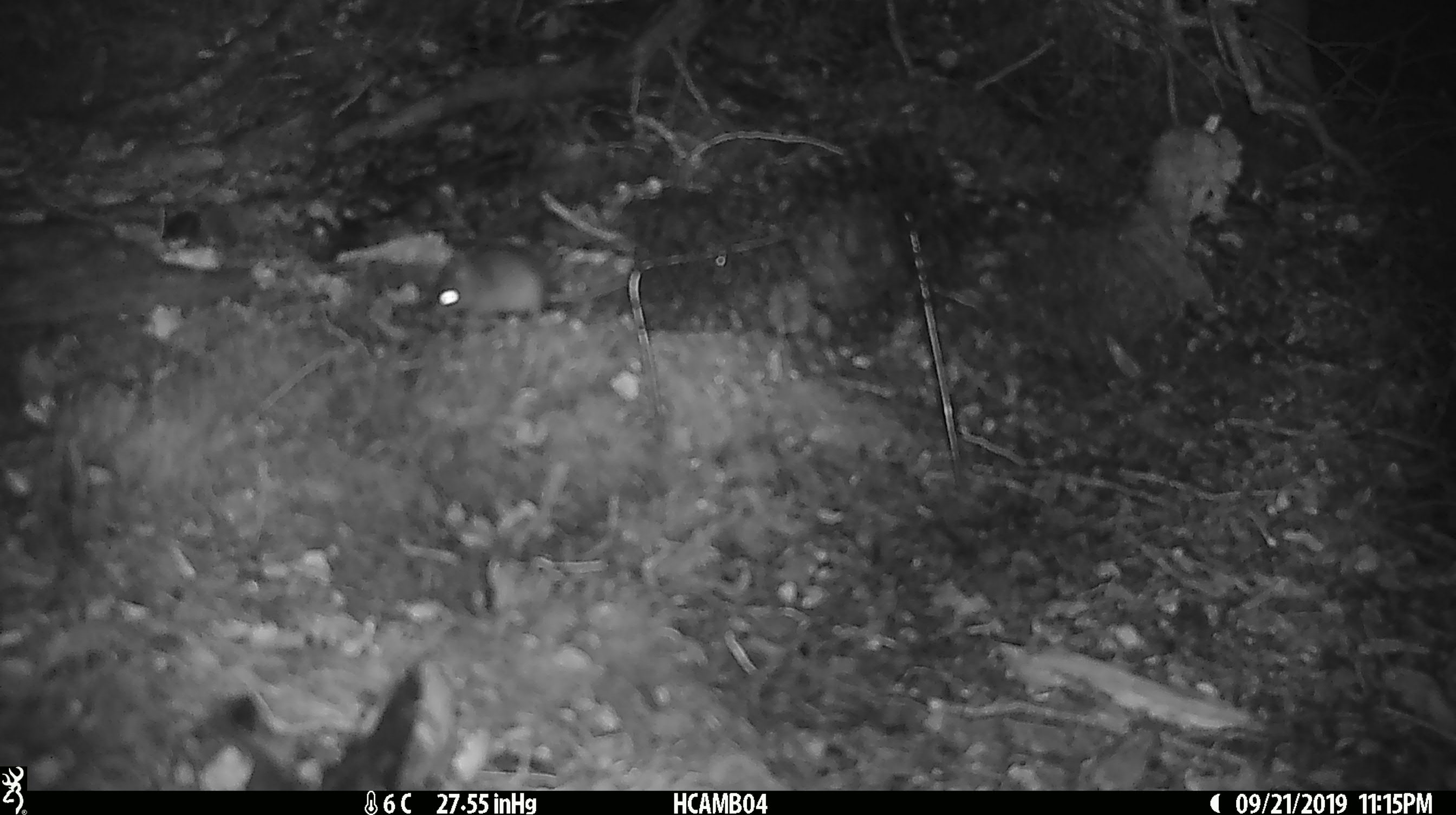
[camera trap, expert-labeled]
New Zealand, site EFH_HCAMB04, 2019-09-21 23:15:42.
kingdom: Animalia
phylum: Chordata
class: Mammalia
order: Rodentia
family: Muridae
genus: Mus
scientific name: Mus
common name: mouse